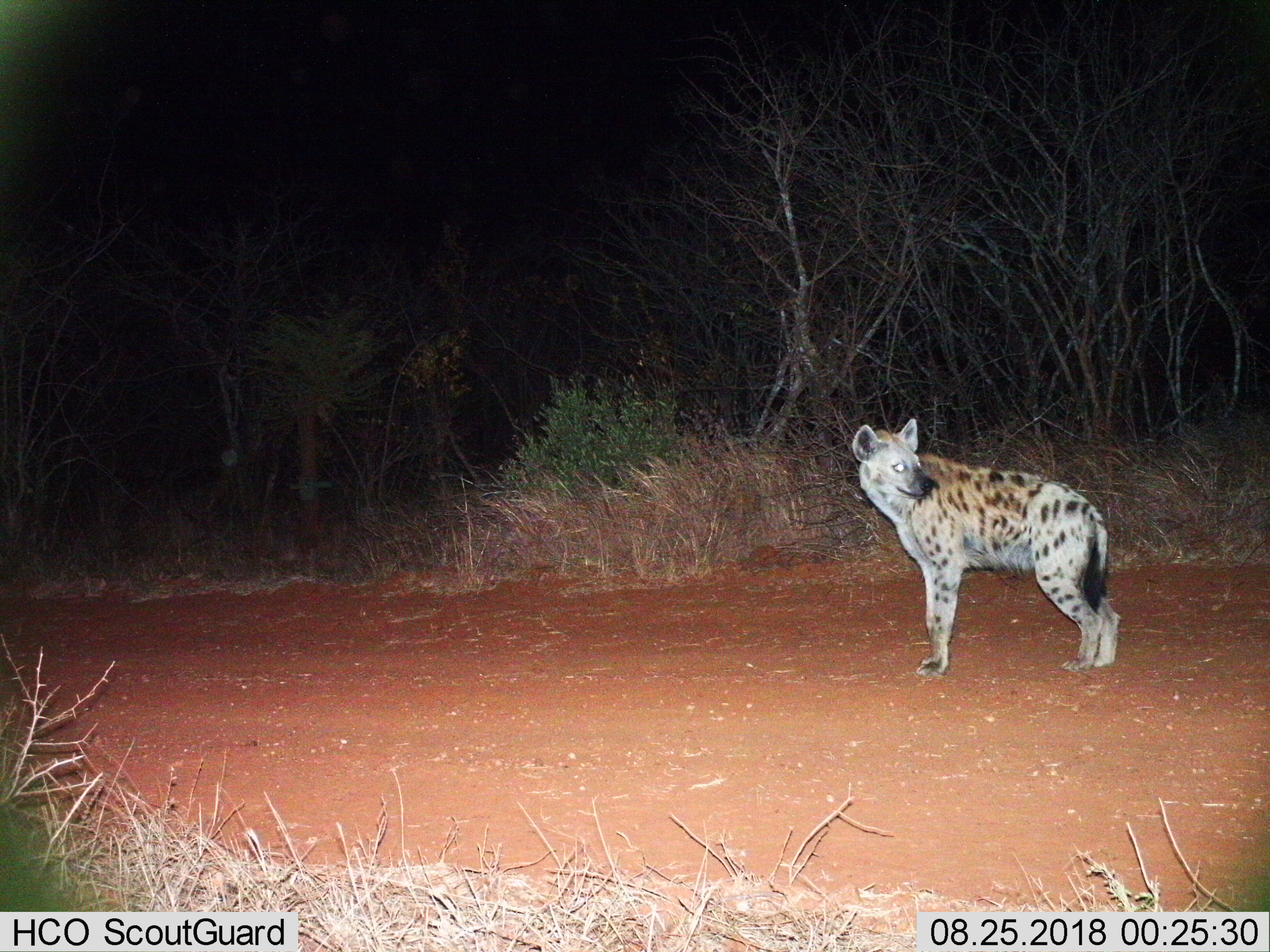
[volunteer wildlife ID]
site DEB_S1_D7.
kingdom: Animalia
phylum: Chordata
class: Mammalia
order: Carnivora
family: Hyaenidae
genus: Crocuta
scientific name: Crocuta crocuta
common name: spotted hyena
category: hyenaspotted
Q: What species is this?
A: Hyenaspotted (spotted hyena) (Crocuta crocuta).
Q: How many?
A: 1.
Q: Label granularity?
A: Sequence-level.